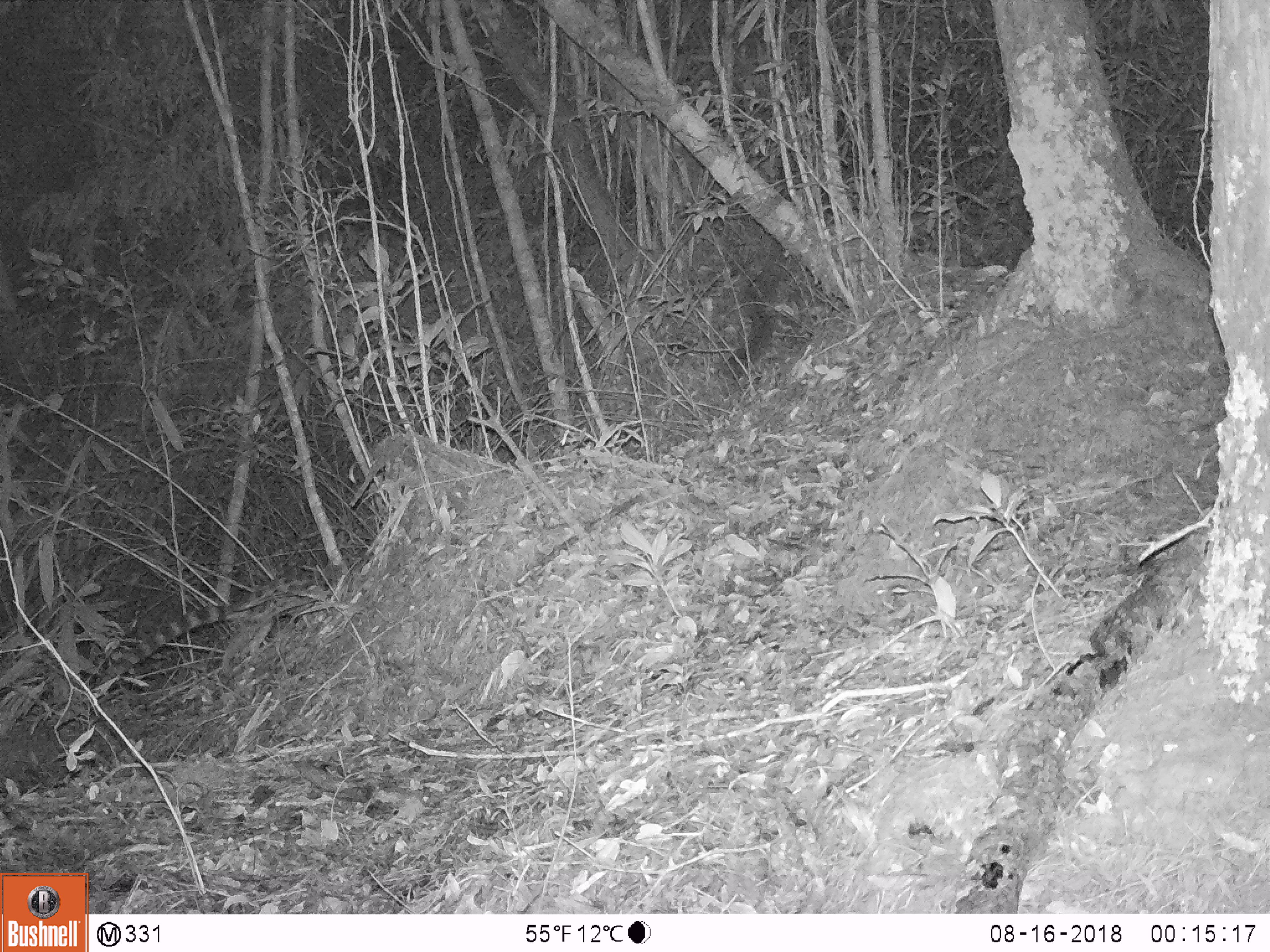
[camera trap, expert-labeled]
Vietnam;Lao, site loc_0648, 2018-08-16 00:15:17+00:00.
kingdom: Animalia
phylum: Chordata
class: Mammalia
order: Carnivora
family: Prionodontidae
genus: Prionodon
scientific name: Prionodon pardicolor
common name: spotted linsang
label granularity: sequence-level